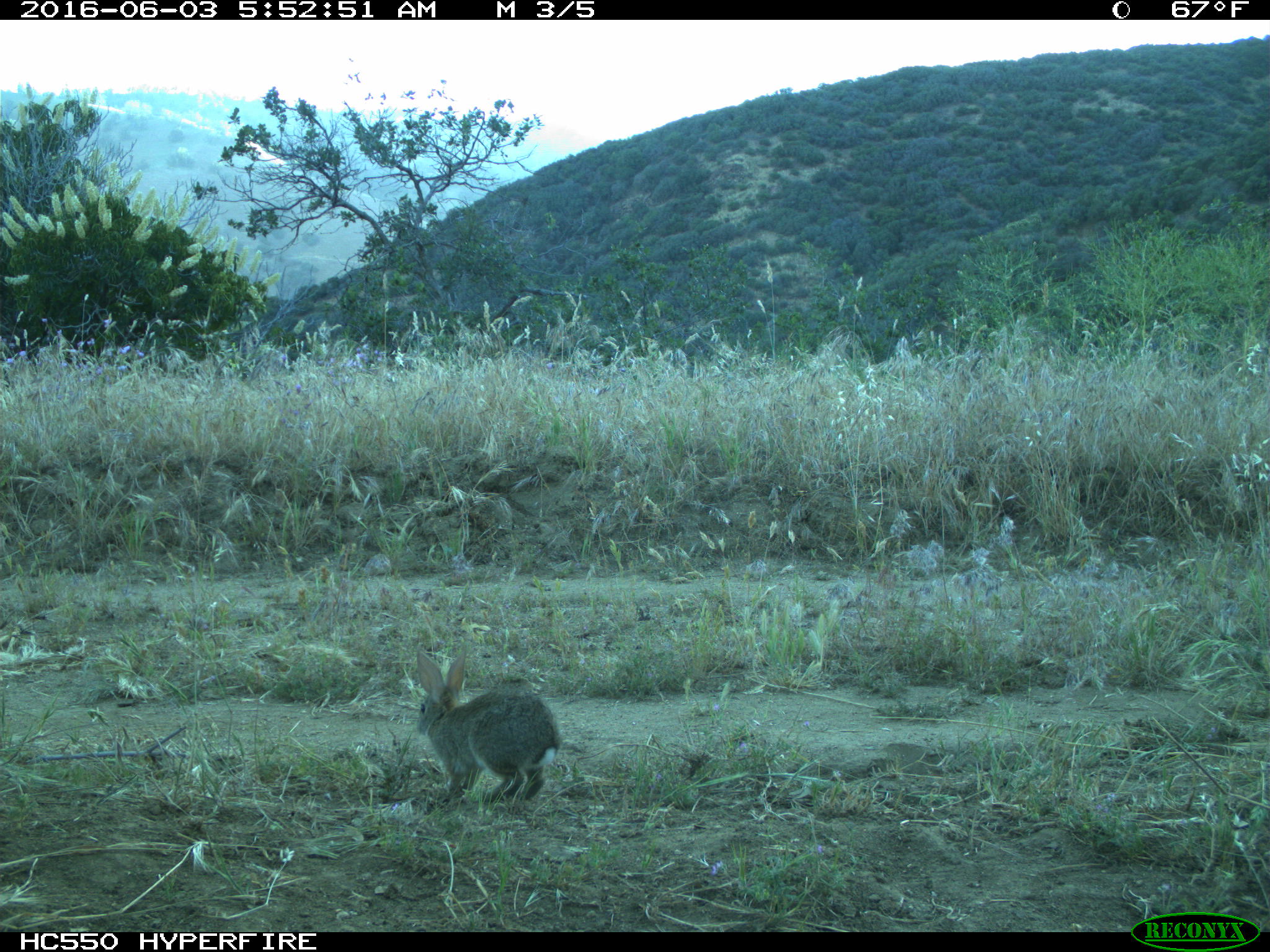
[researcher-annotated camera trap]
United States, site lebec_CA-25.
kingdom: Animalia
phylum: Chordata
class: Mammalia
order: Lagomorpha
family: Leporidae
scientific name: Leporidae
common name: rabbits and hares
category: unidentified rabbit